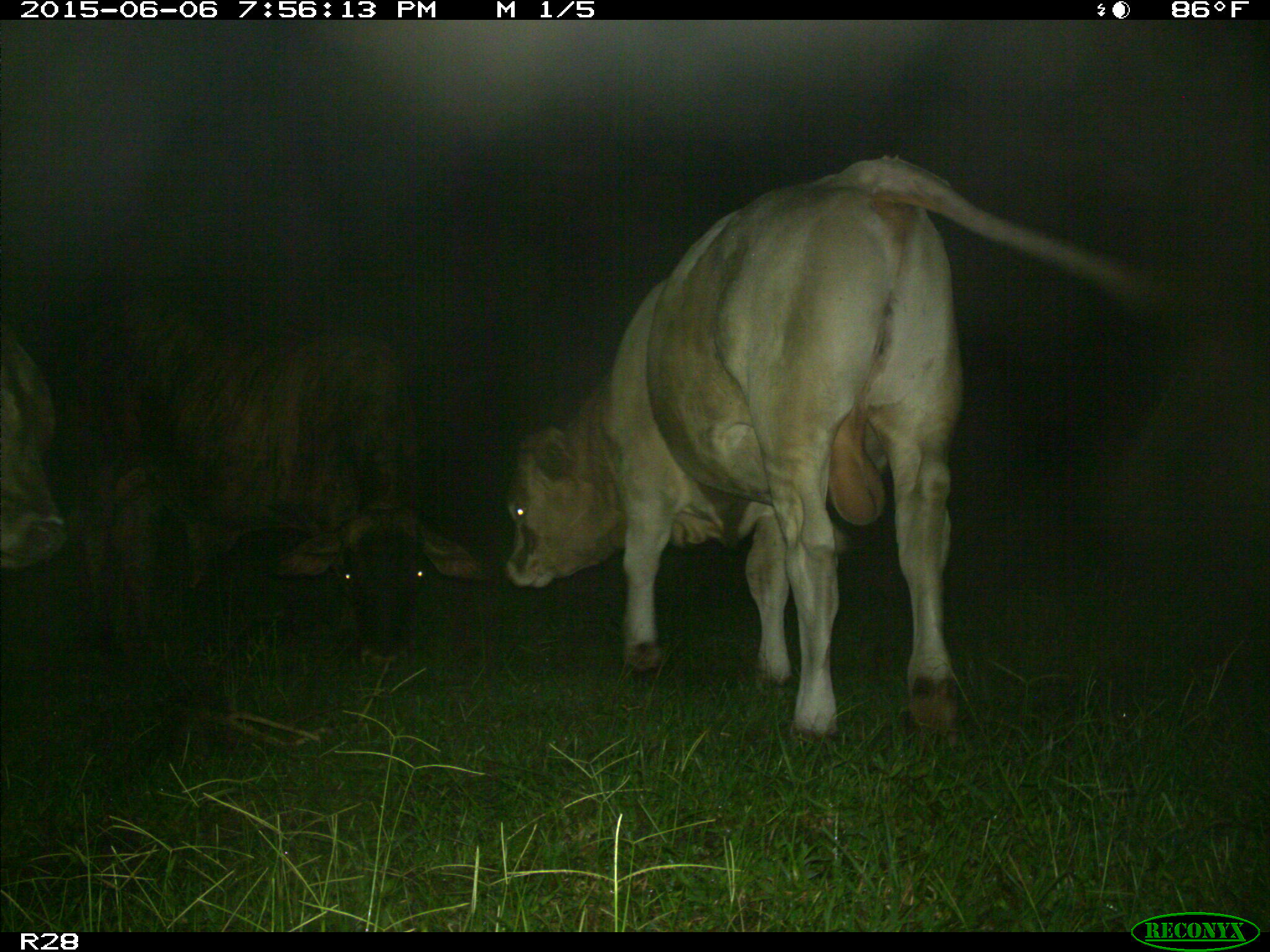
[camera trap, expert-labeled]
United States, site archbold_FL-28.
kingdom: Animalia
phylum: Chordata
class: Mammalia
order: Artiodactyla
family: Bovidae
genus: Bos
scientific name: Bos taurus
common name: domestic cow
Bos taurus (domestic cow).